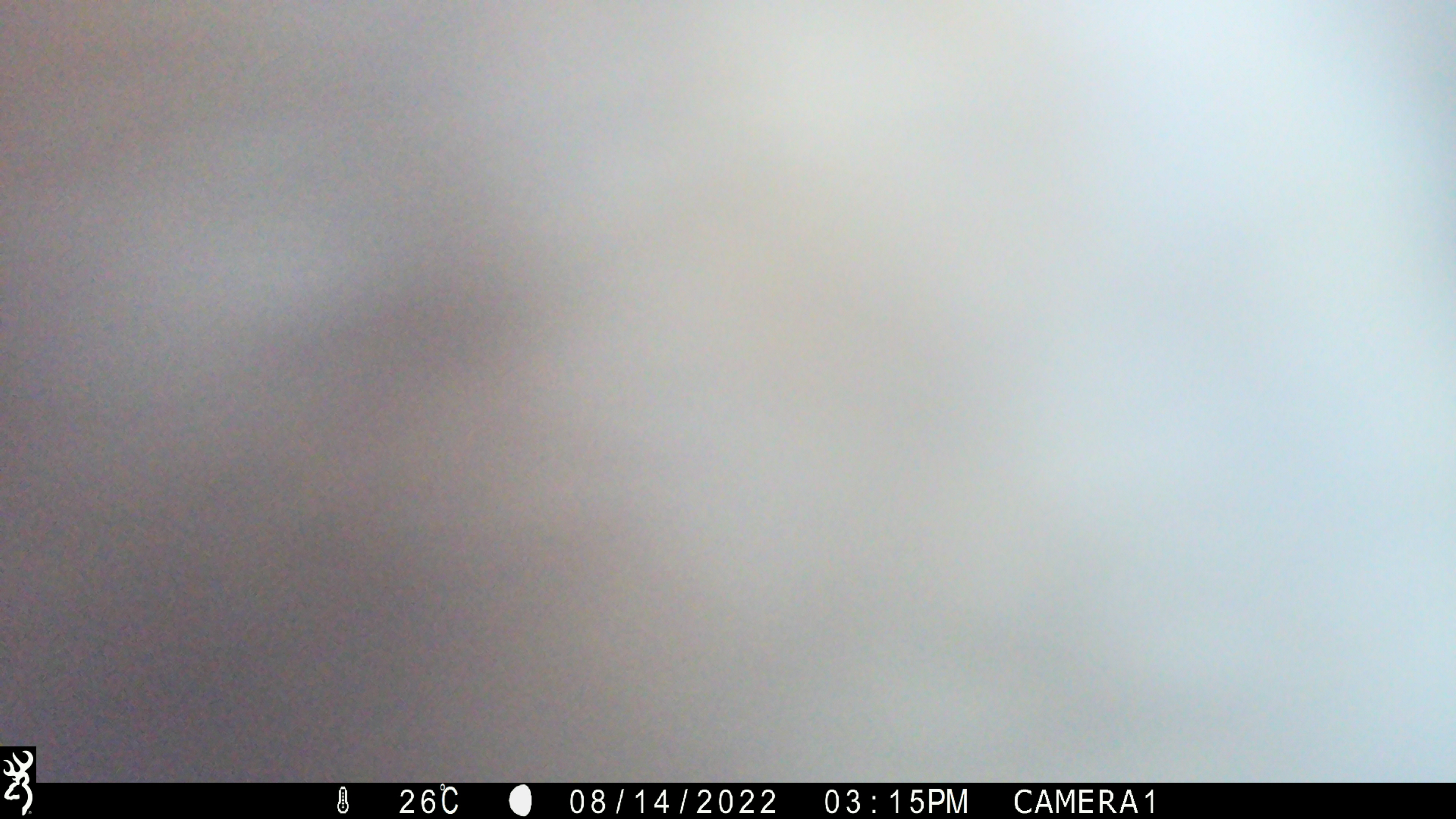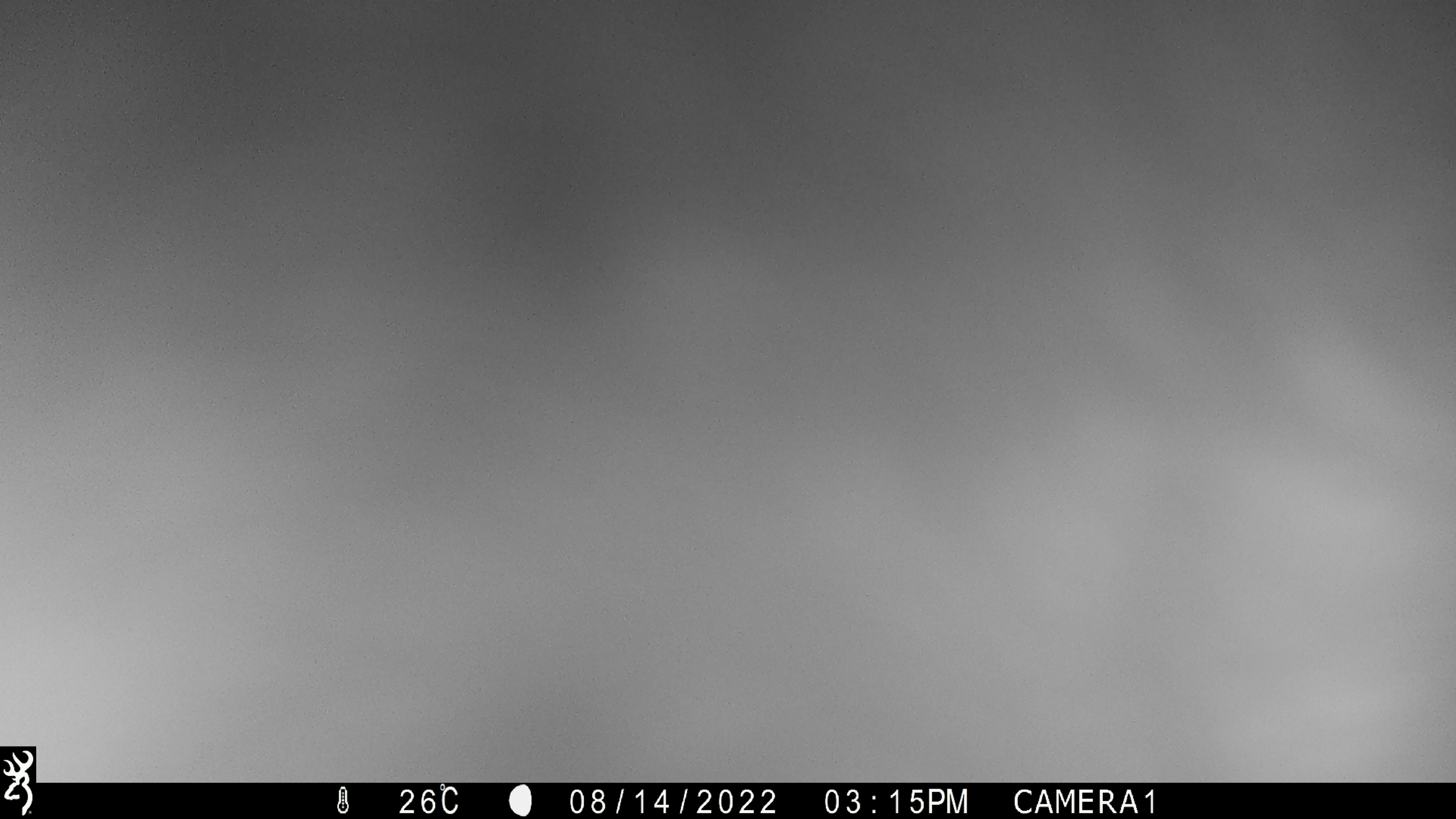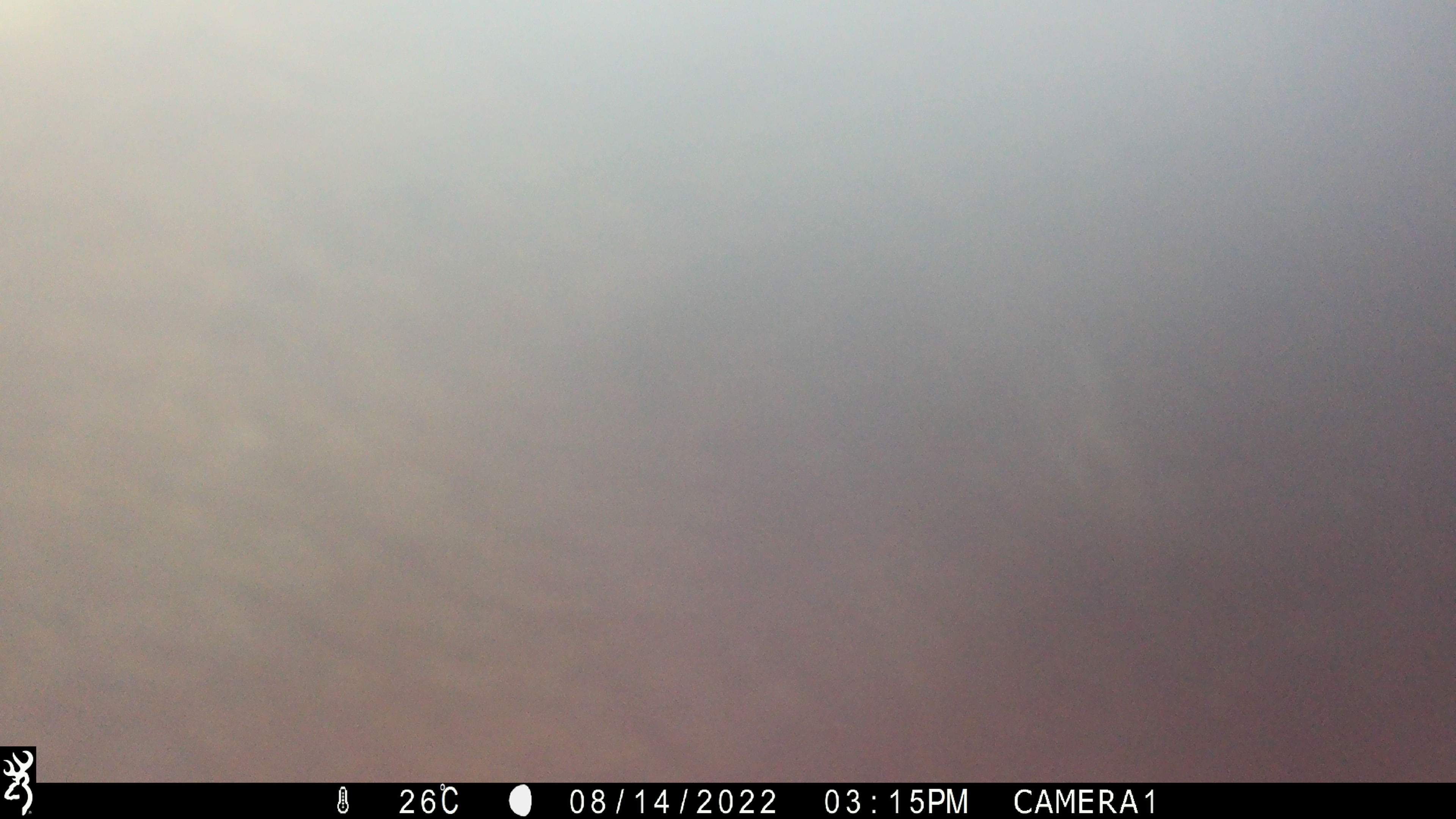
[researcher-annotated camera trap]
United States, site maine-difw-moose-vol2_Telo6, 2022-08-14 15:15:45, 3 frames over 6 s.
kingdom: Animalia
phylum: Chordata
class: Mammalia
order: Artiodactyla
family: Cervidae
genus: Alces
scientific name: Alces alces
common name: moose